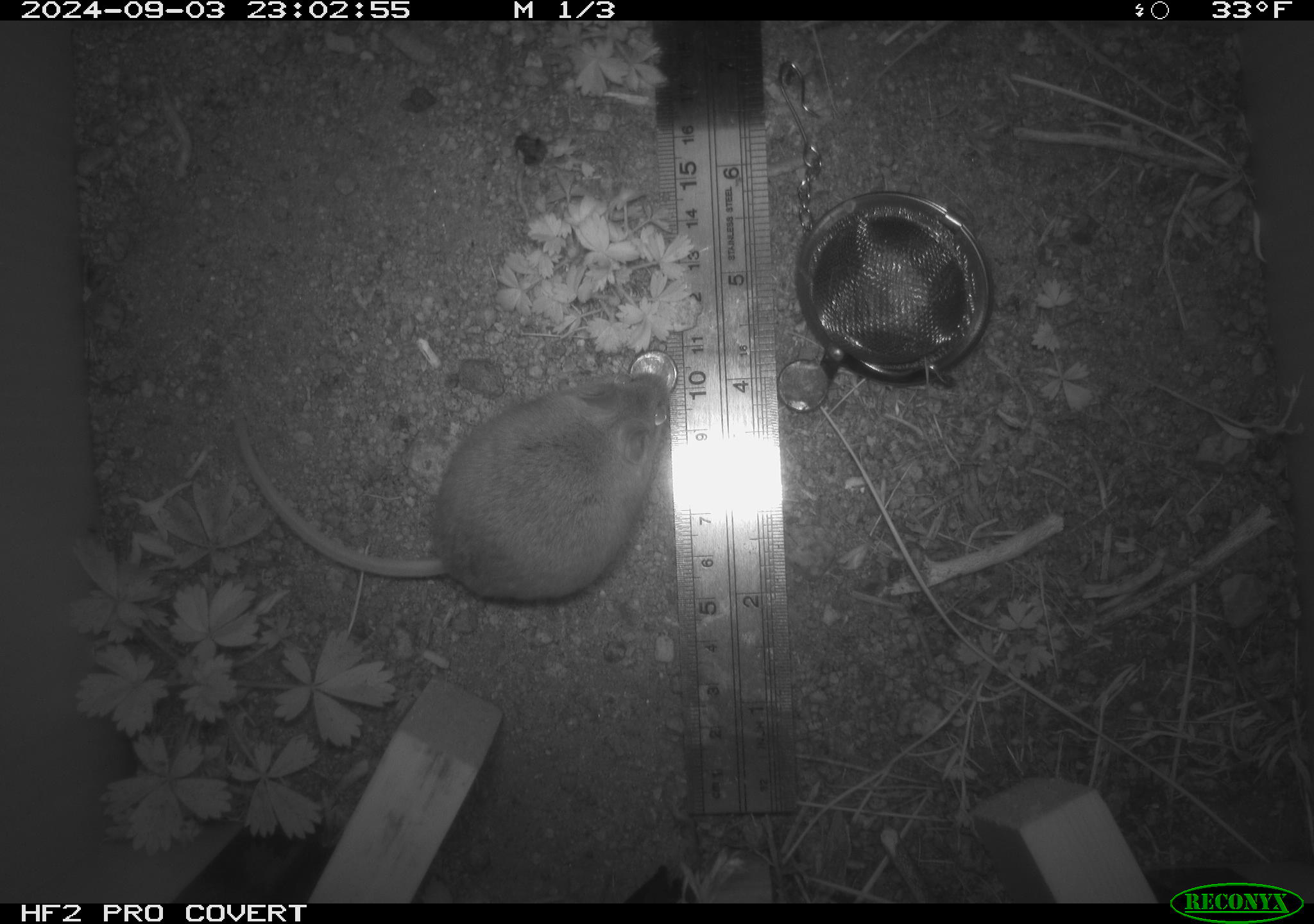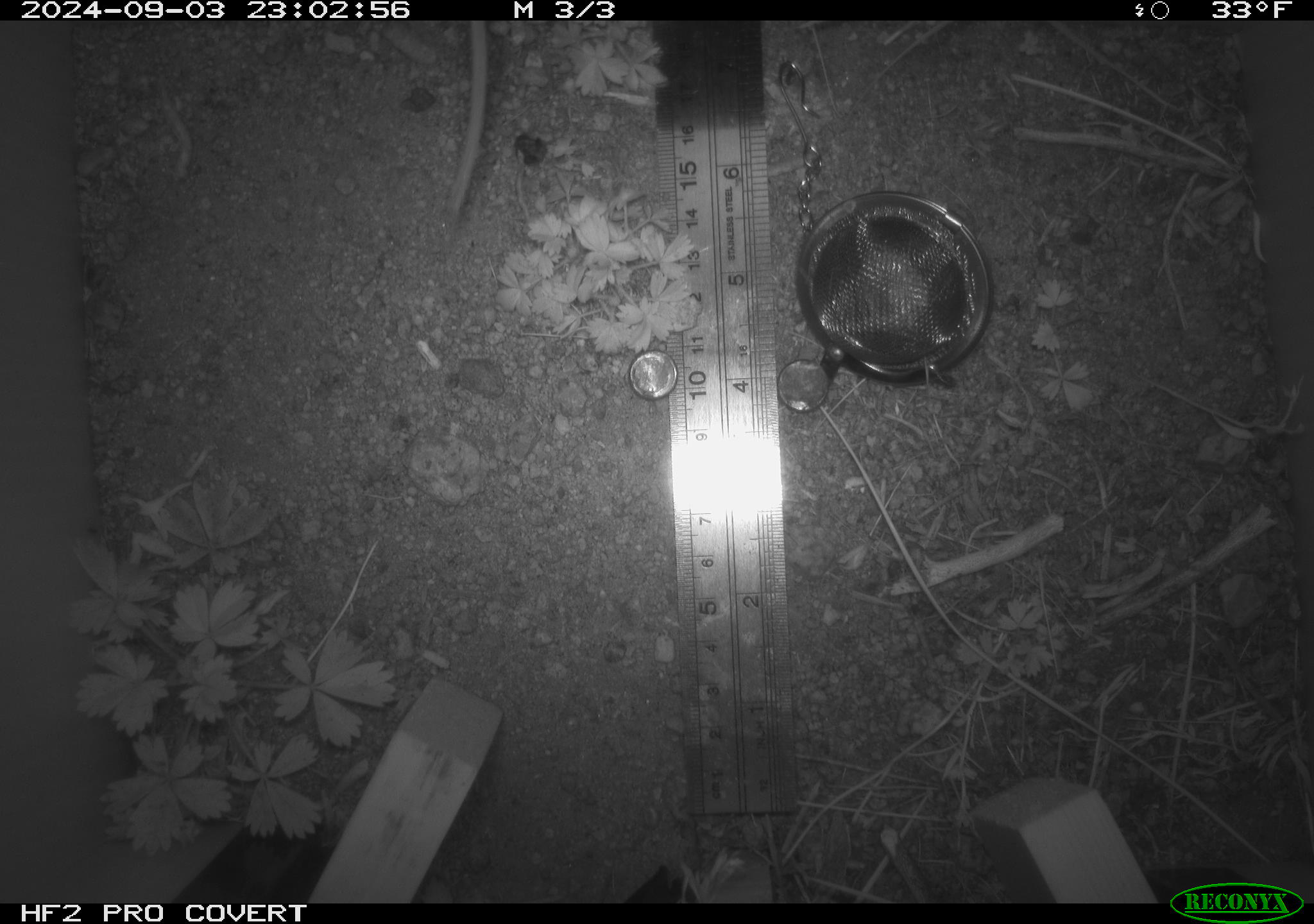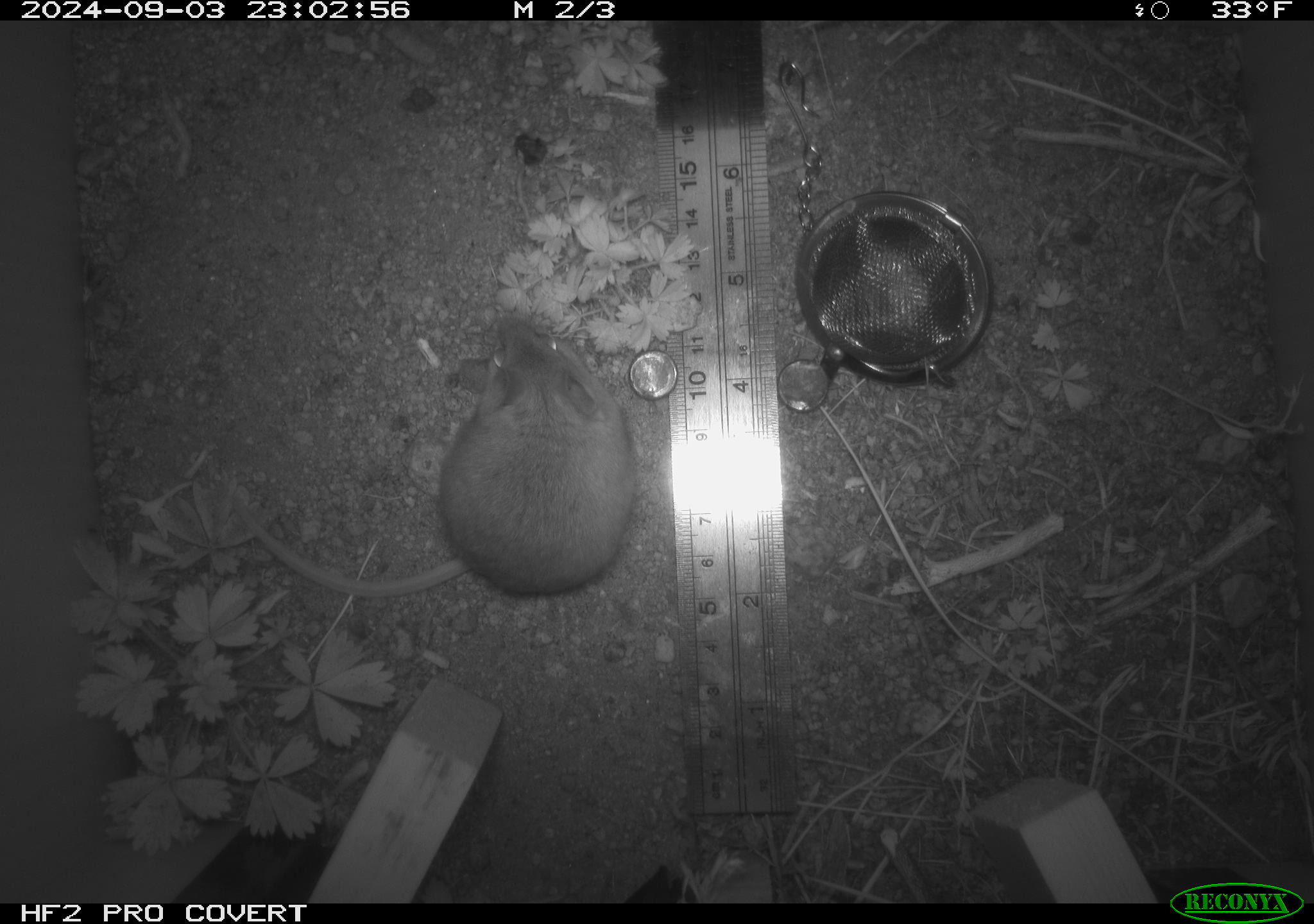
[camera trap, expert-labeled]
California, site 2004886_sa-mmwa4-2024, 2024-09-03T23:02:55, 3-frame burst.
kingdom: Animalia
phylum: Chordata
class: Mammalia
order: Rodentia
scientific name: Rodentia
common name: mouse species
Mouse species (Rodentia).